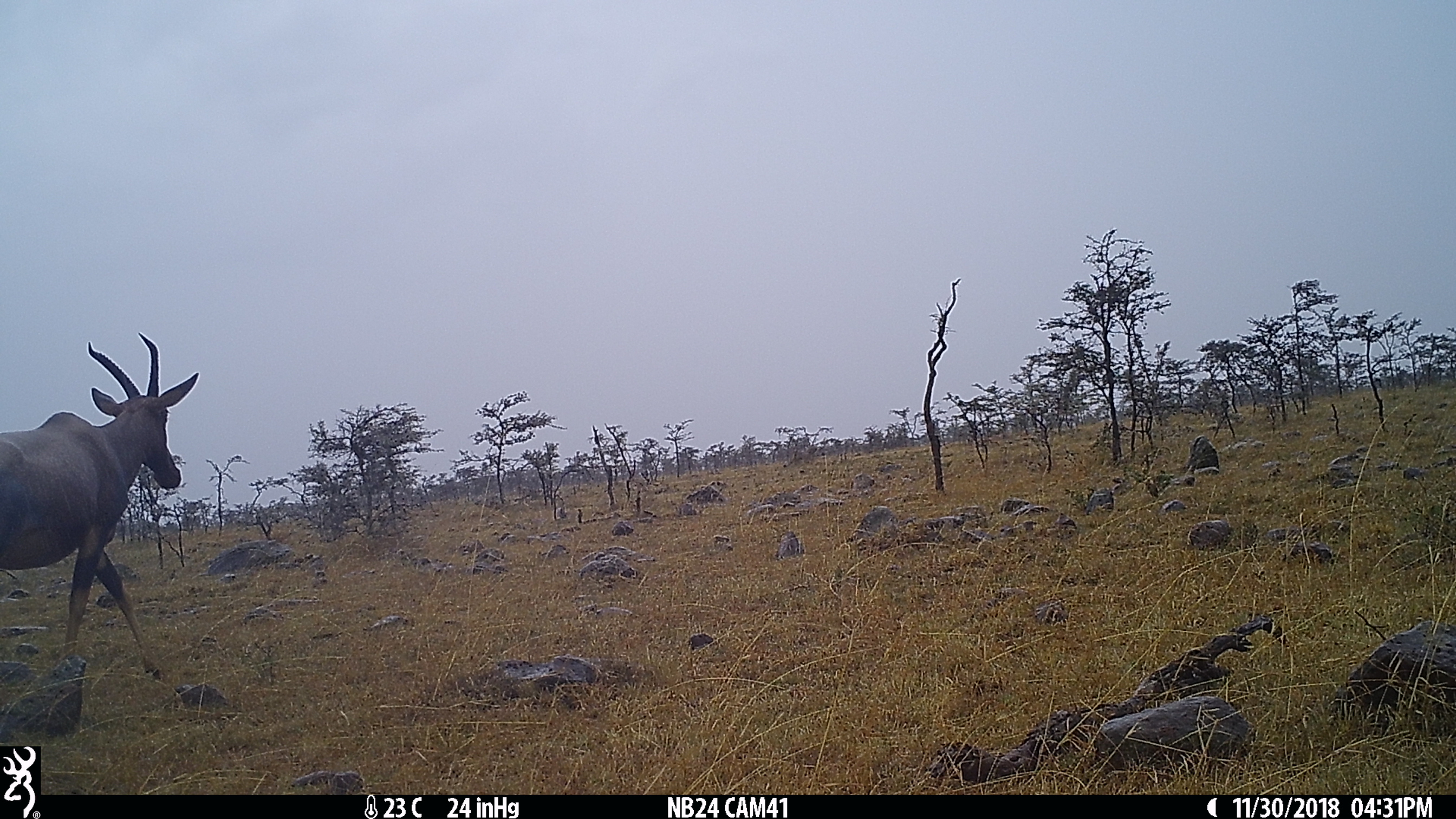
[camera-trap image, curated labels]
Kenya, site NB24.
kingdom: Animalia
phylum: Chordata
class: Mammalia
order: Artiodactyla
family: Bovidae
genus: Damaliscus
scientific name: Damaliscus lunatus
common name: topi